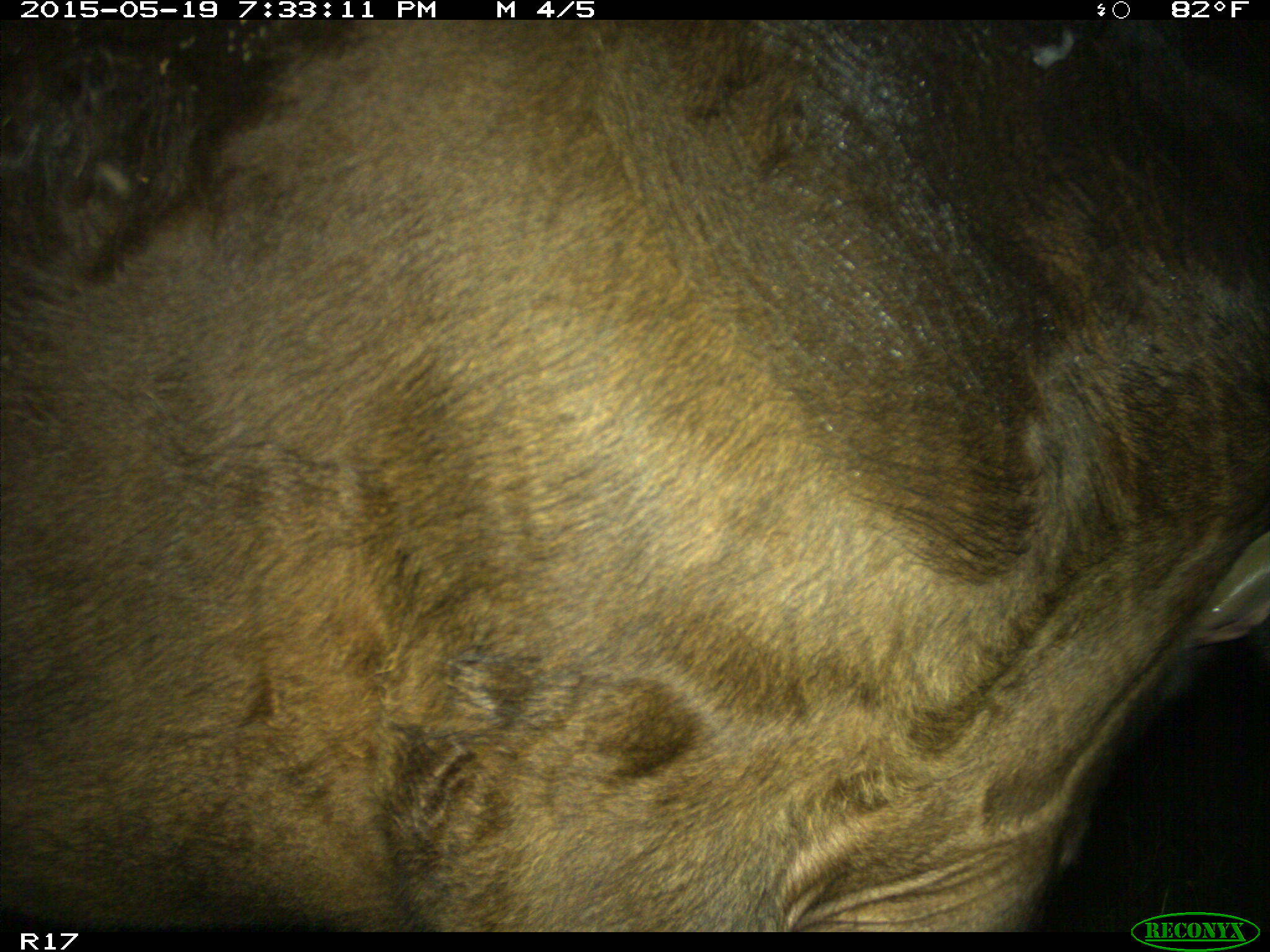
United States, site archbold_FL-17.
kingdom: Animalia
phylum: Chordata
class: Mammalia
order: Artiodactyla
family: Bovidae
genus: Bos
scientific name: Bos taurus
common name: domestic cow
Bos taurus (domestic cow).